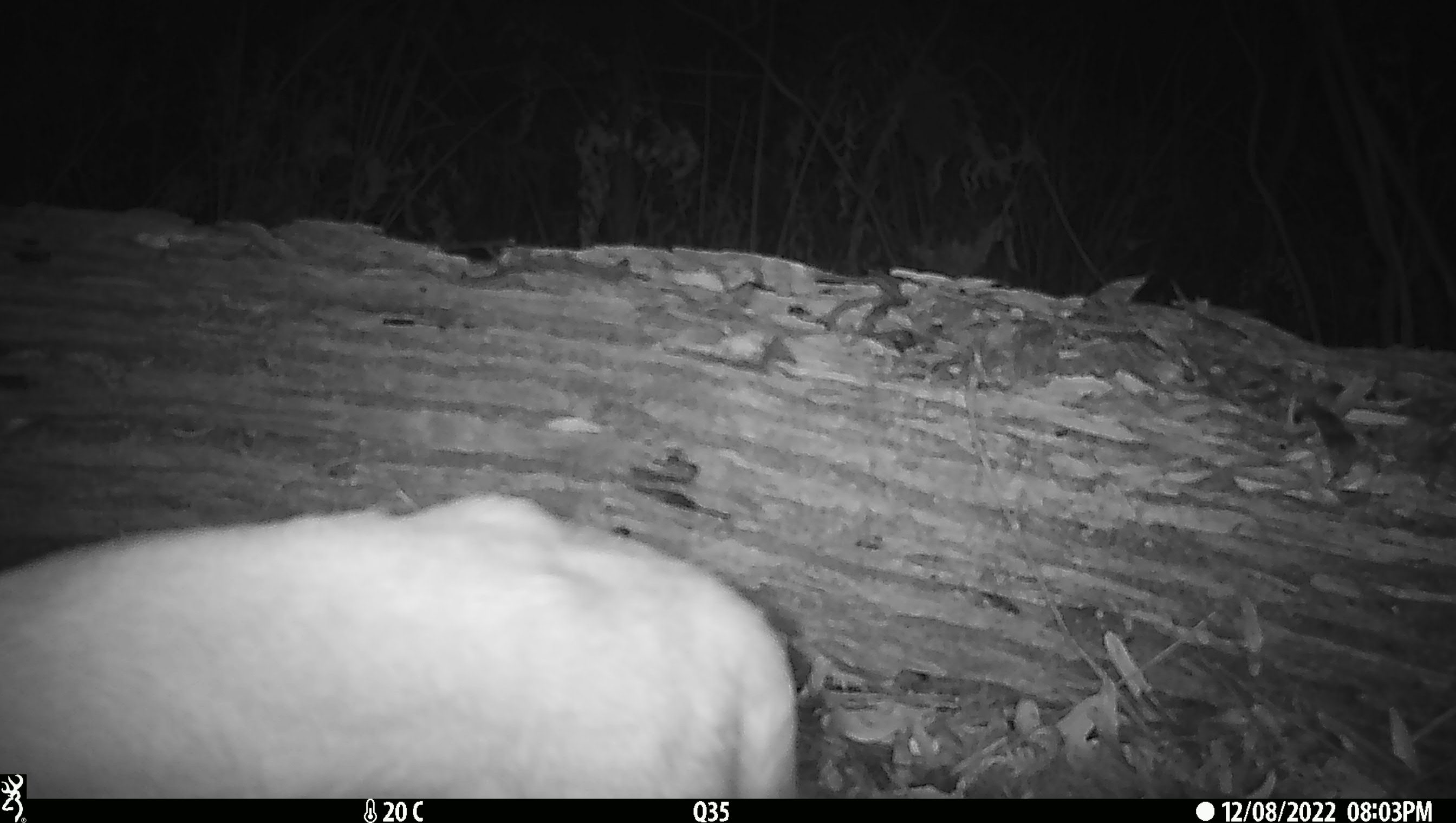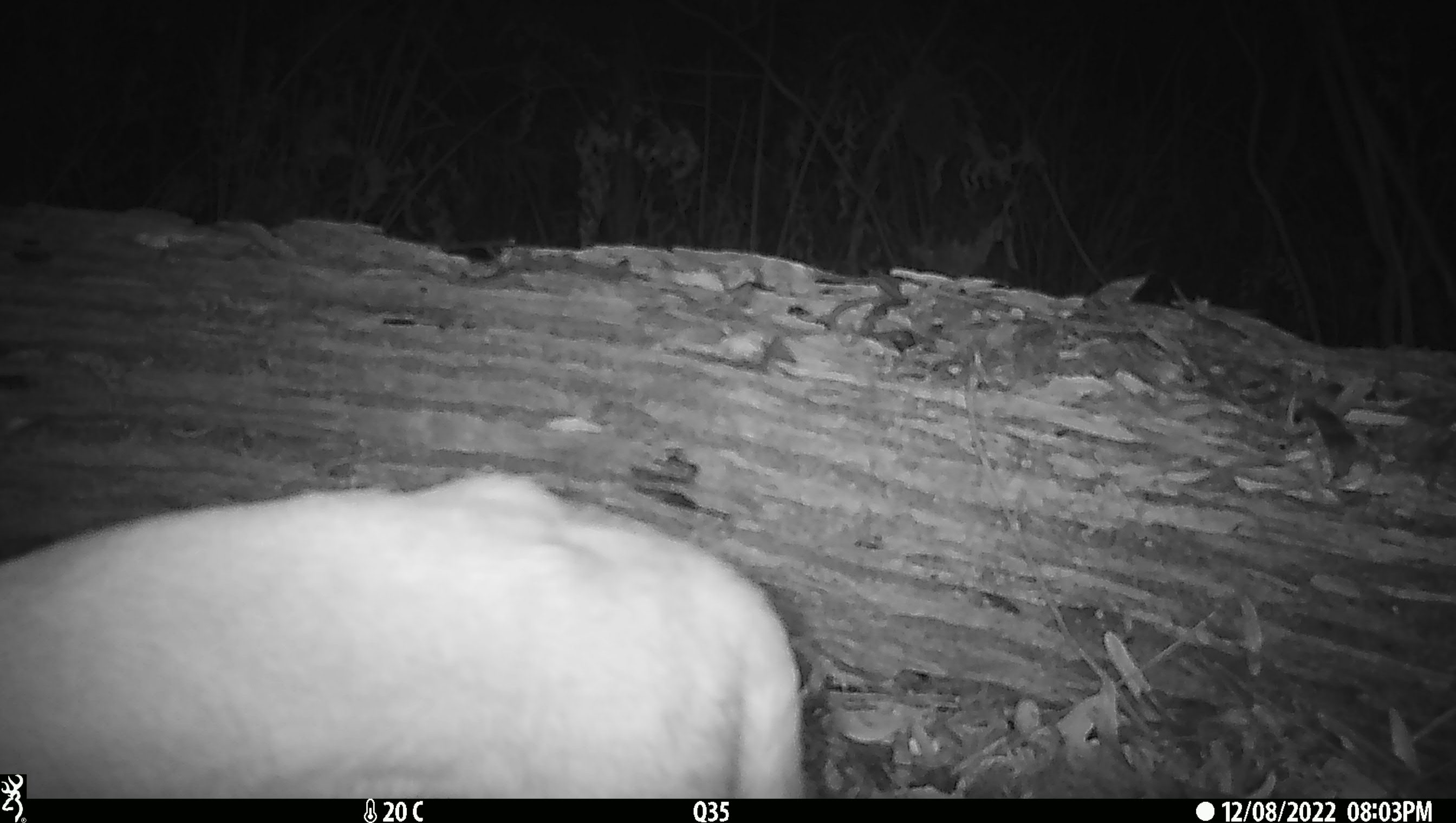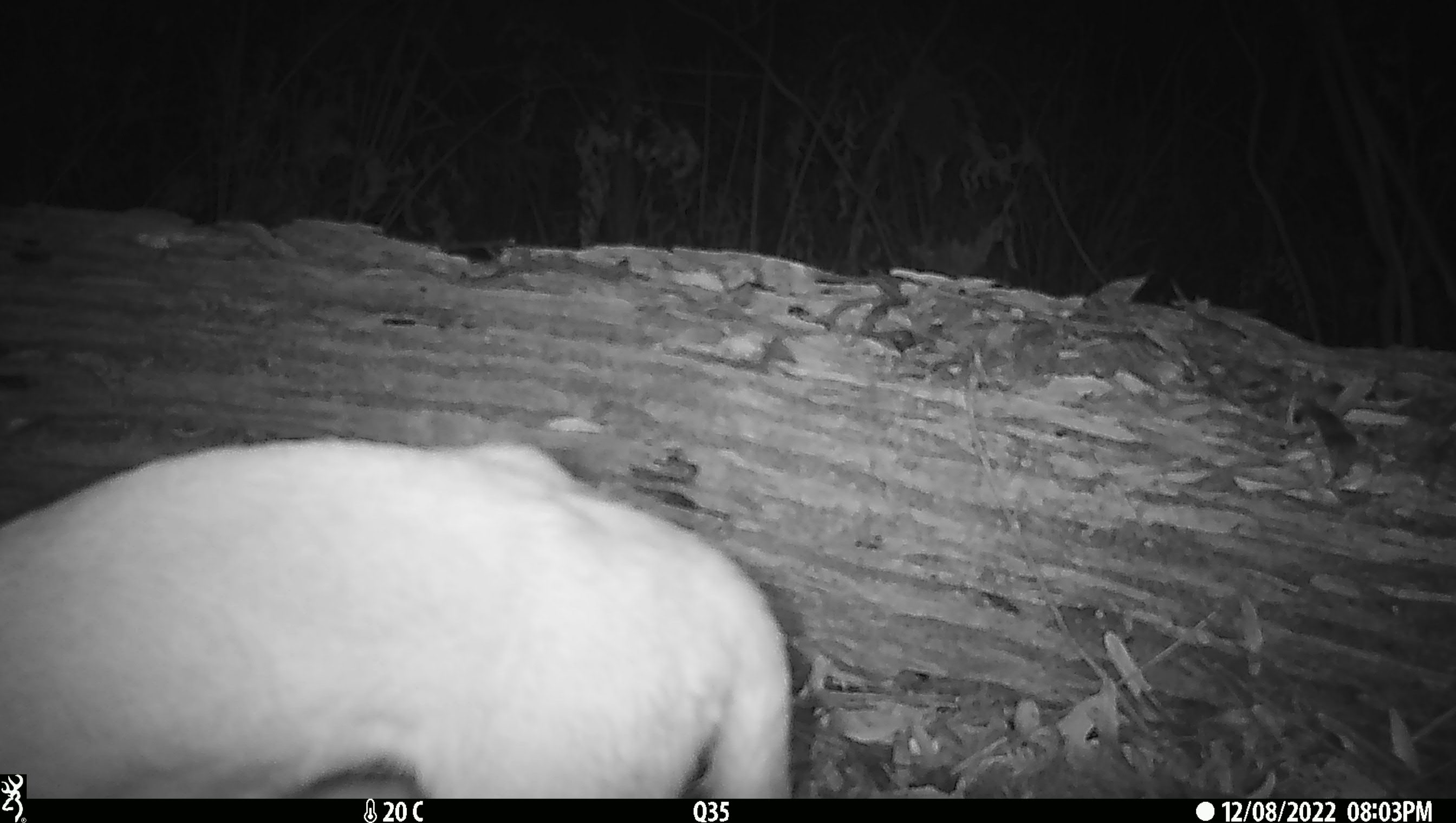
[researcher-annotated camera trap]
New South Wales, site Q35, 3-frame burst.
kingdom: Animalia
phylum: Chordata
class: Mammalia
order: Carnivora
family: Canidae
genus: Canis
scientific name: Canis familiaris dingo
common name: dingo